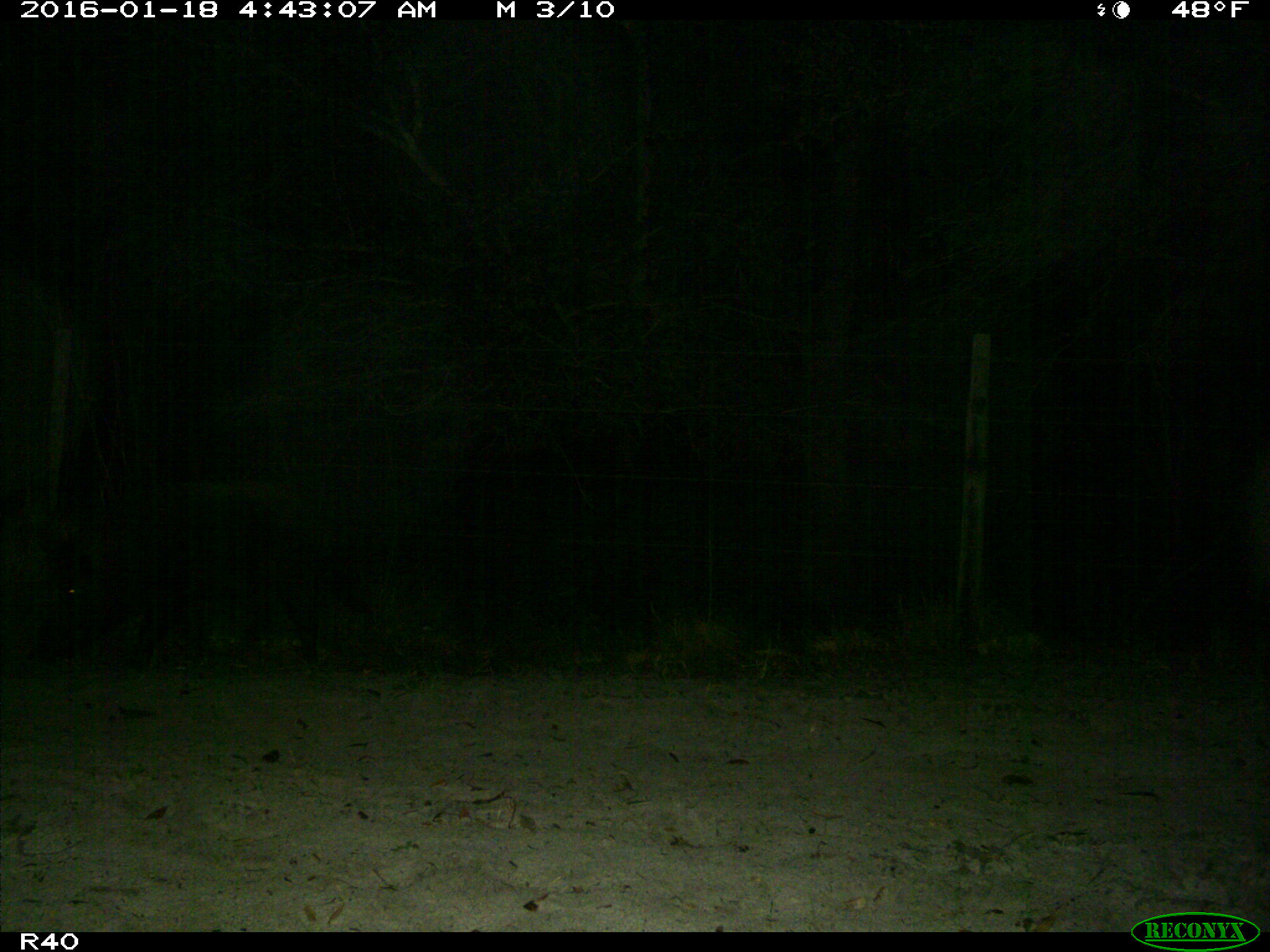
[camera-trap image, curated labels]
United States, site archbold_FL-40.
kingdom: Animalia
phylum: Chordata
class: Mammalia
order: Artiodactyla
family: Suidae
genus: Sus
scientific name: Sus scrofa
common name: wild boar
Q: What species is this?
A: Sus scrofa (wild boar).